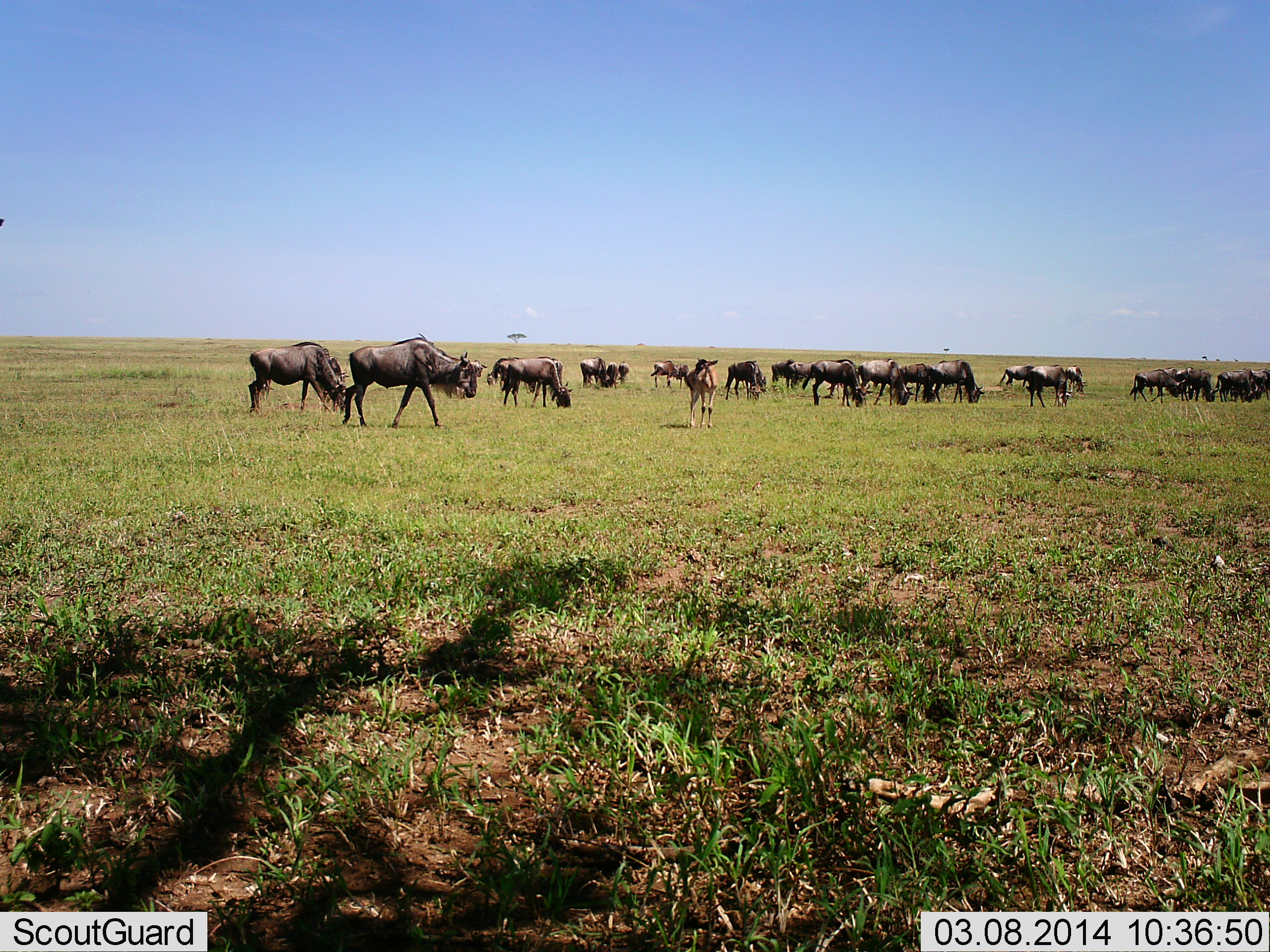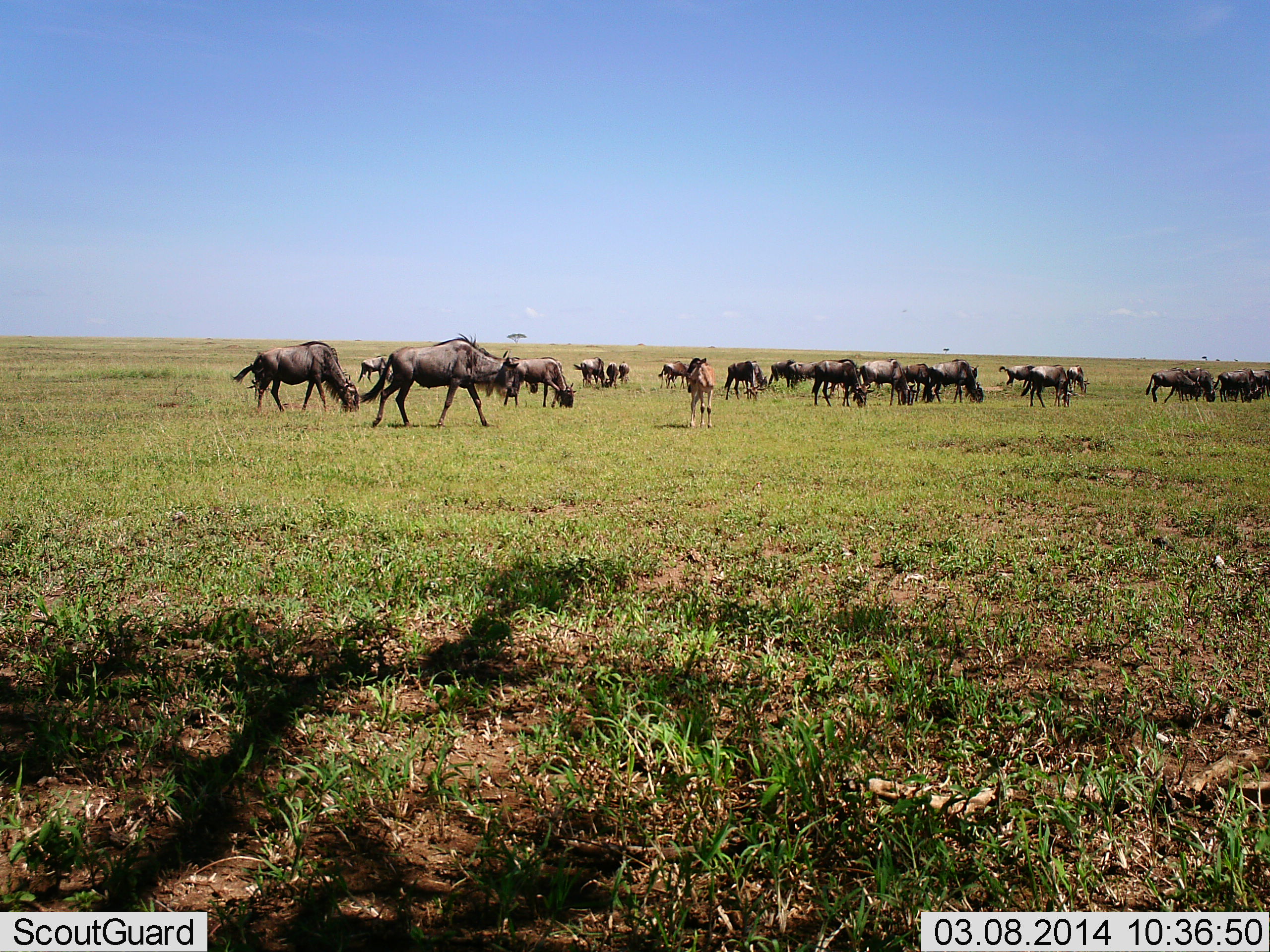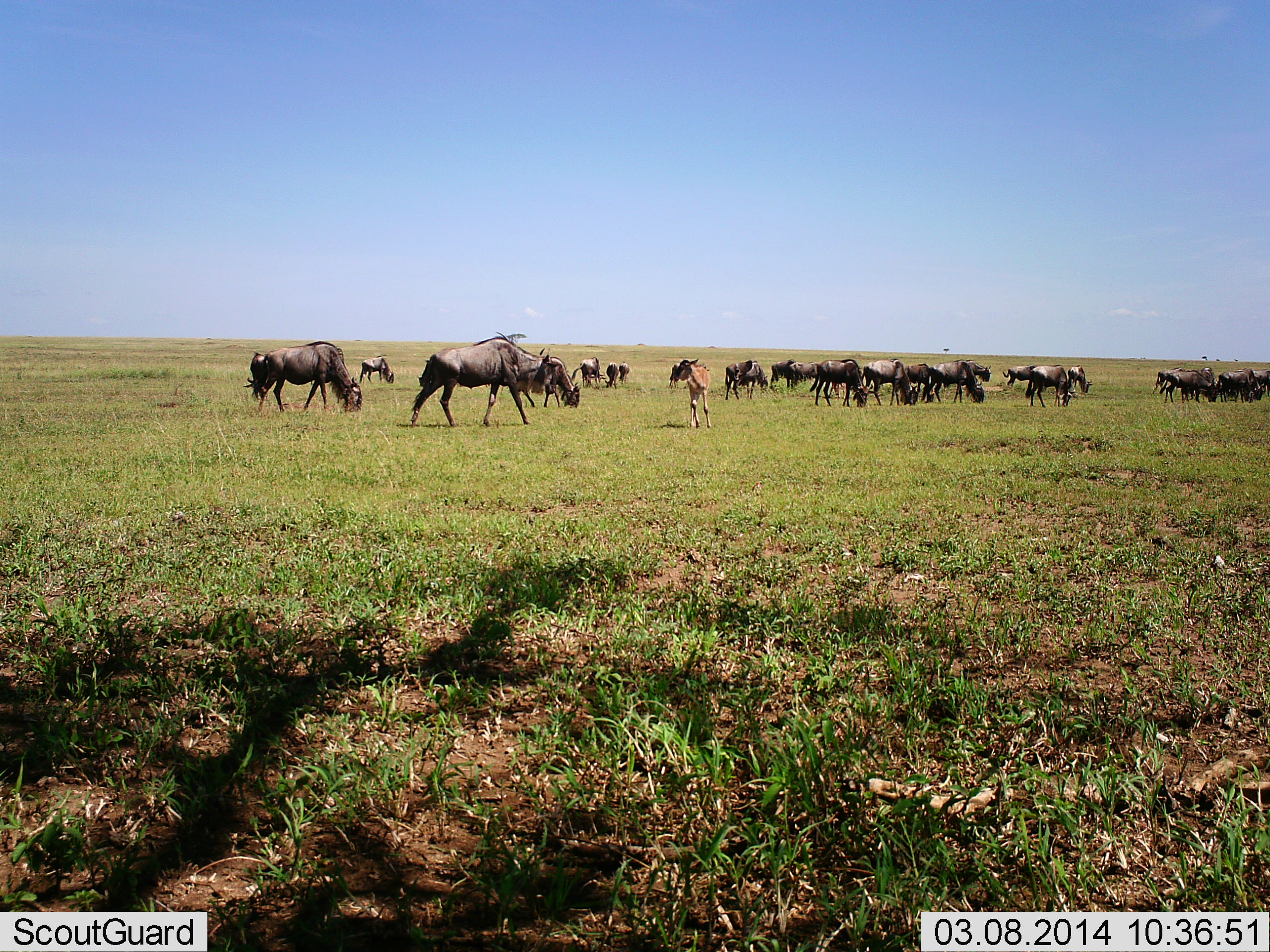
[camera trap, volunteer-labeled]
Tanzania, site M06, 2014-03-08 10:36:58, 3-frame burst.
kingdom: Animalia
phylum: Chordata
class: Mammalia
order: Artiodactyla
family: Bovidae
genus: Connochaetes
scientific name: Connochaetes taurinus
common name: blue wildebeest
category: wildebeest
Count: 11-50.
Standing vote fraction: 50%.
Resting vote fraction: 0%.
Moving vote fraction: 86%.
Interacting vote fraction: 7%.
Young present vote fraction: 50%.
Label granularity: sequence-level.